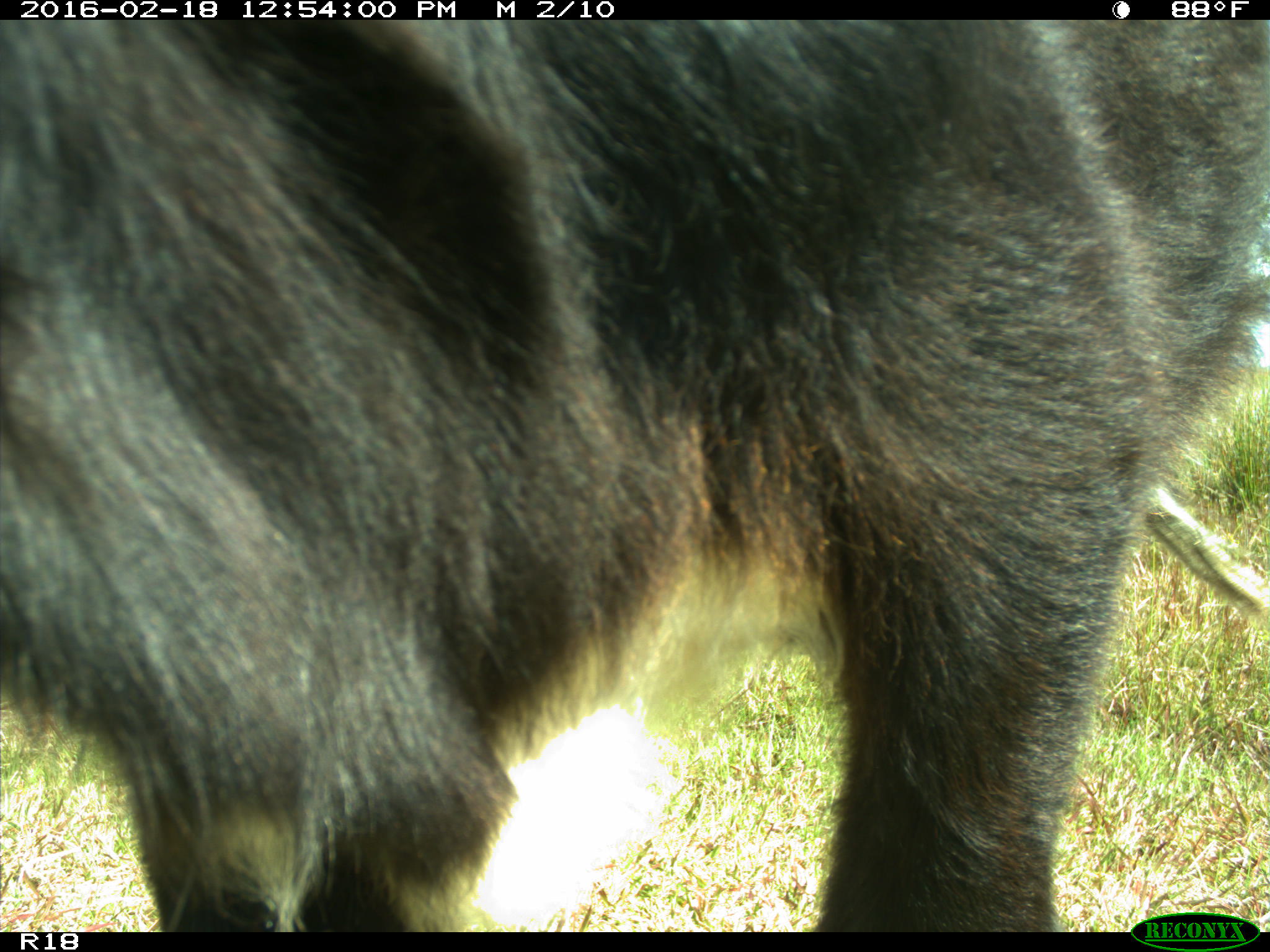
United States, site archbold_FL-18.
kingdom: Animalia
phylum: Chordata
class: Mammalia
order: Artiodactyla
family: Bovidae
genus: Bos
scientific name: Bos taurus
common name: domestic cow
Bos taurus (domestic cow).